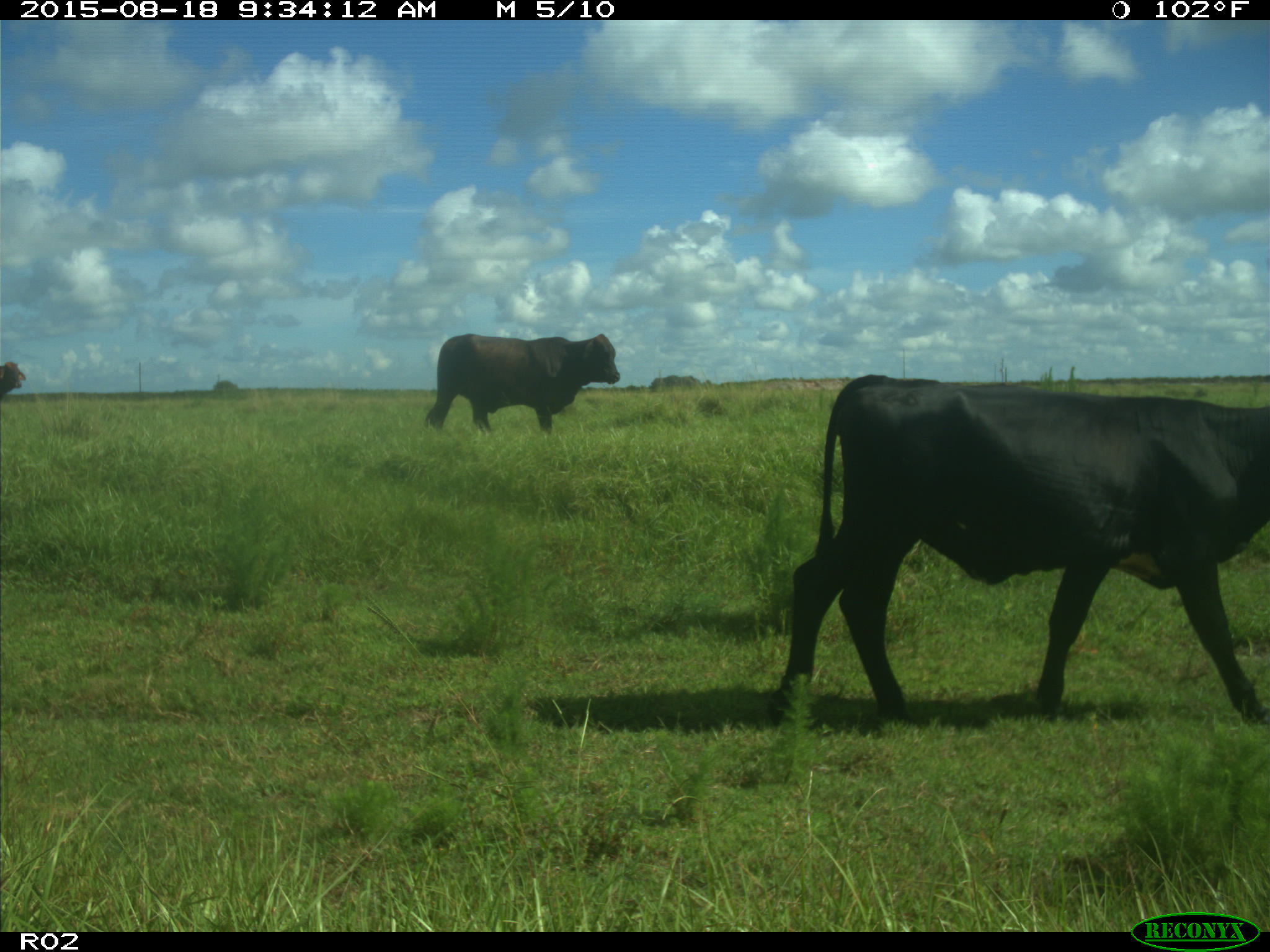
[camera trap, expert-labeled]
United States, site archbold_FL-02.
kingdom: Animalia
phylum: Chordata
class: Mammalia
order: Artiodactyla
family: Bovidae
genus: Bos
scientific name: Bos taurus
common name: domestic cow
Bos taurus (domestic cow).